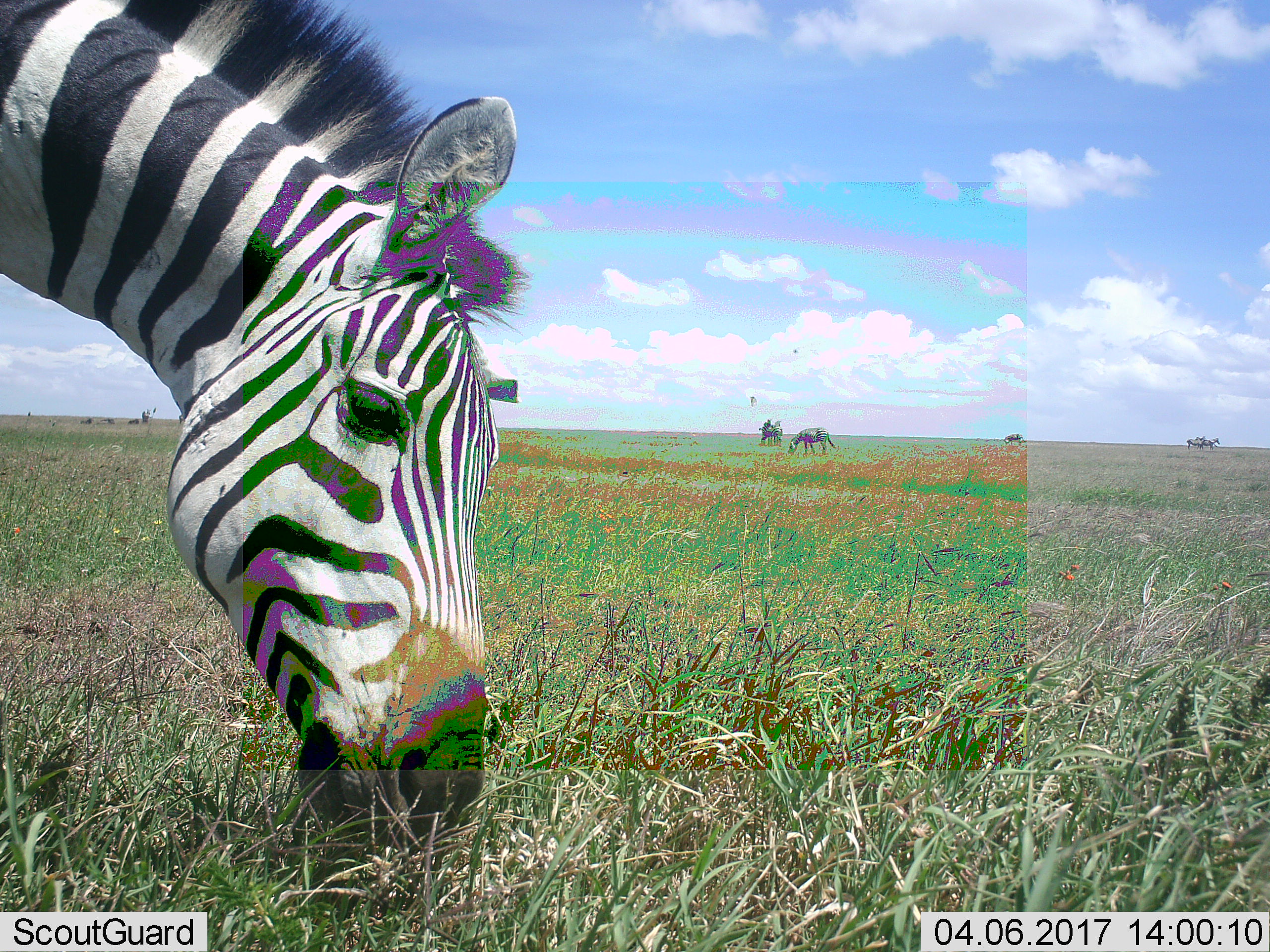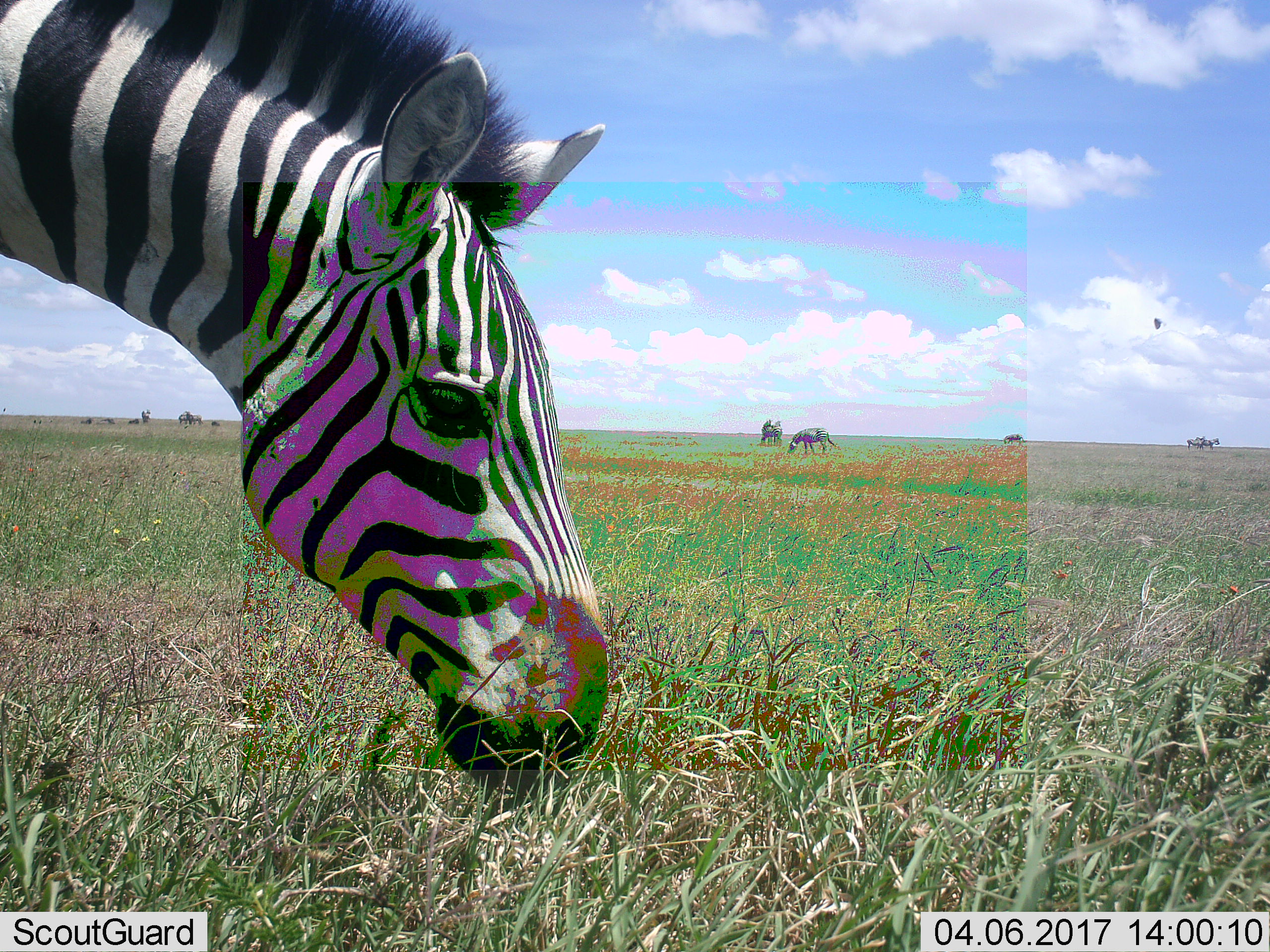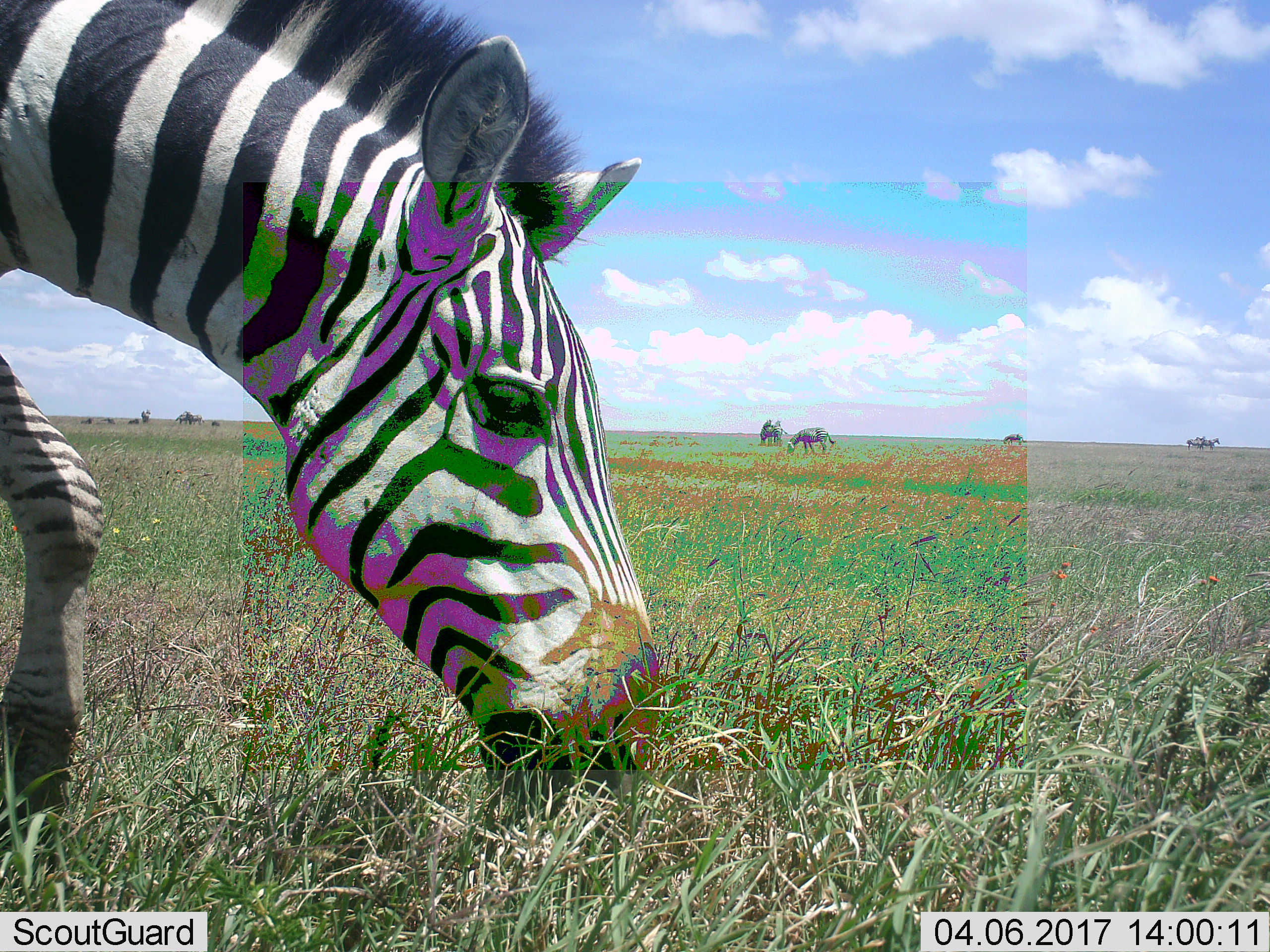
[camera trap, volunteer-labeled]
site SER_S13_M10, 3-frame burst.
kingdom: Animalia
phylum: Chordata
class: Mammalia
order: Perissodactyla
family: Equidae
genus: Equus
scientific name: Equus quagga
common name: plains zebra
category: zebraplains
Zebraplains (plains zebra) (Equus quagga), count 7. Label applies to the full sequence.